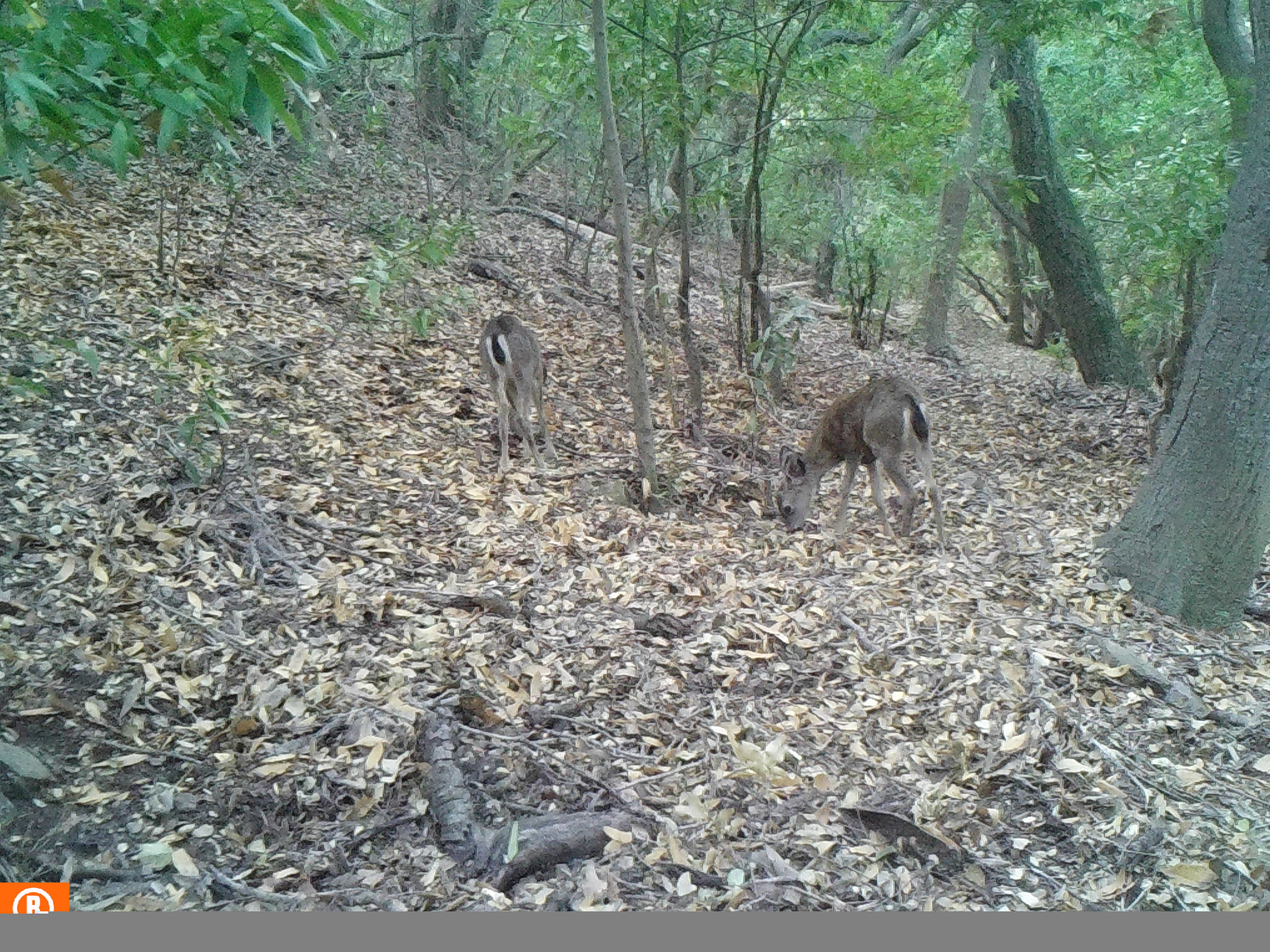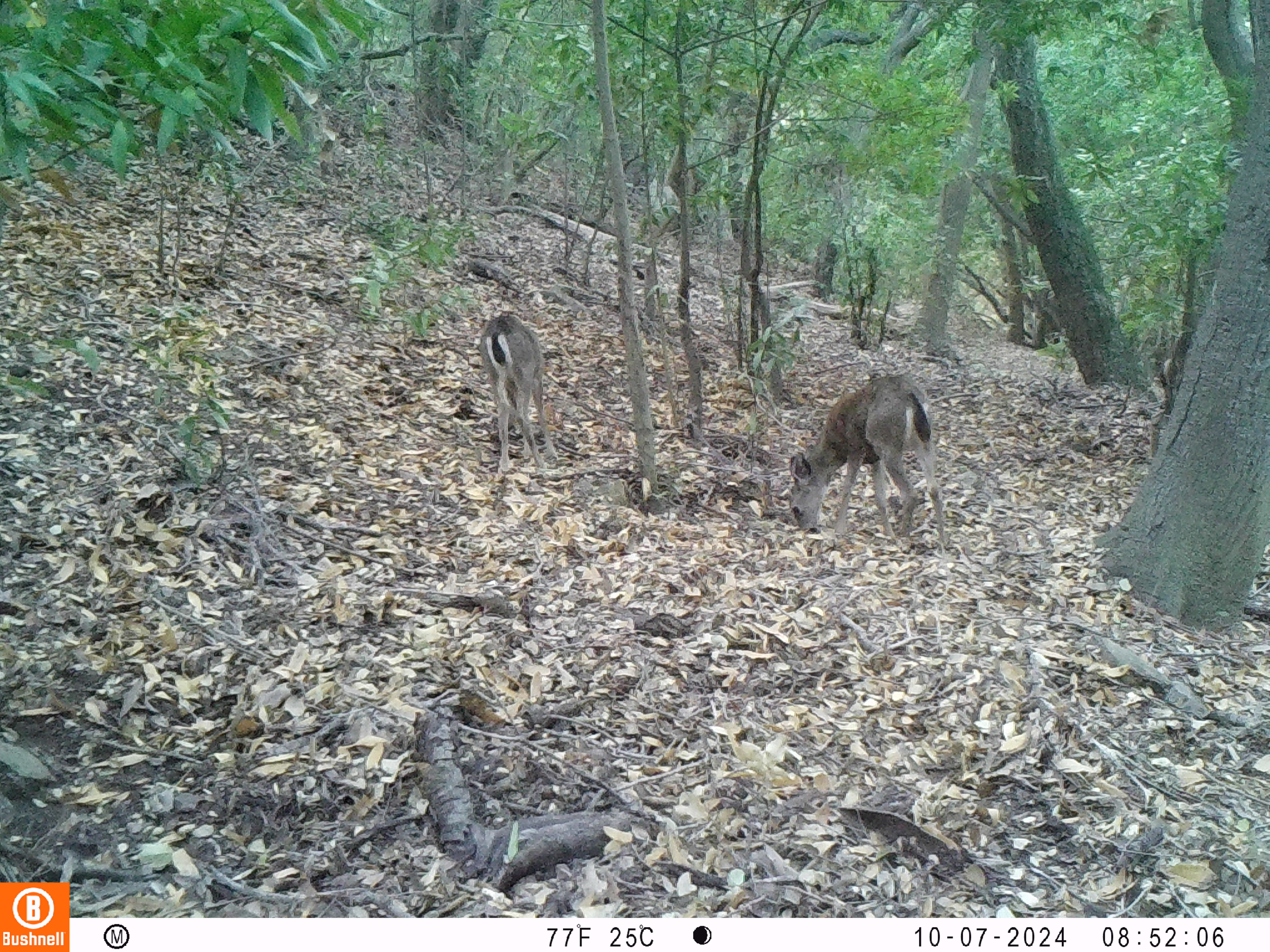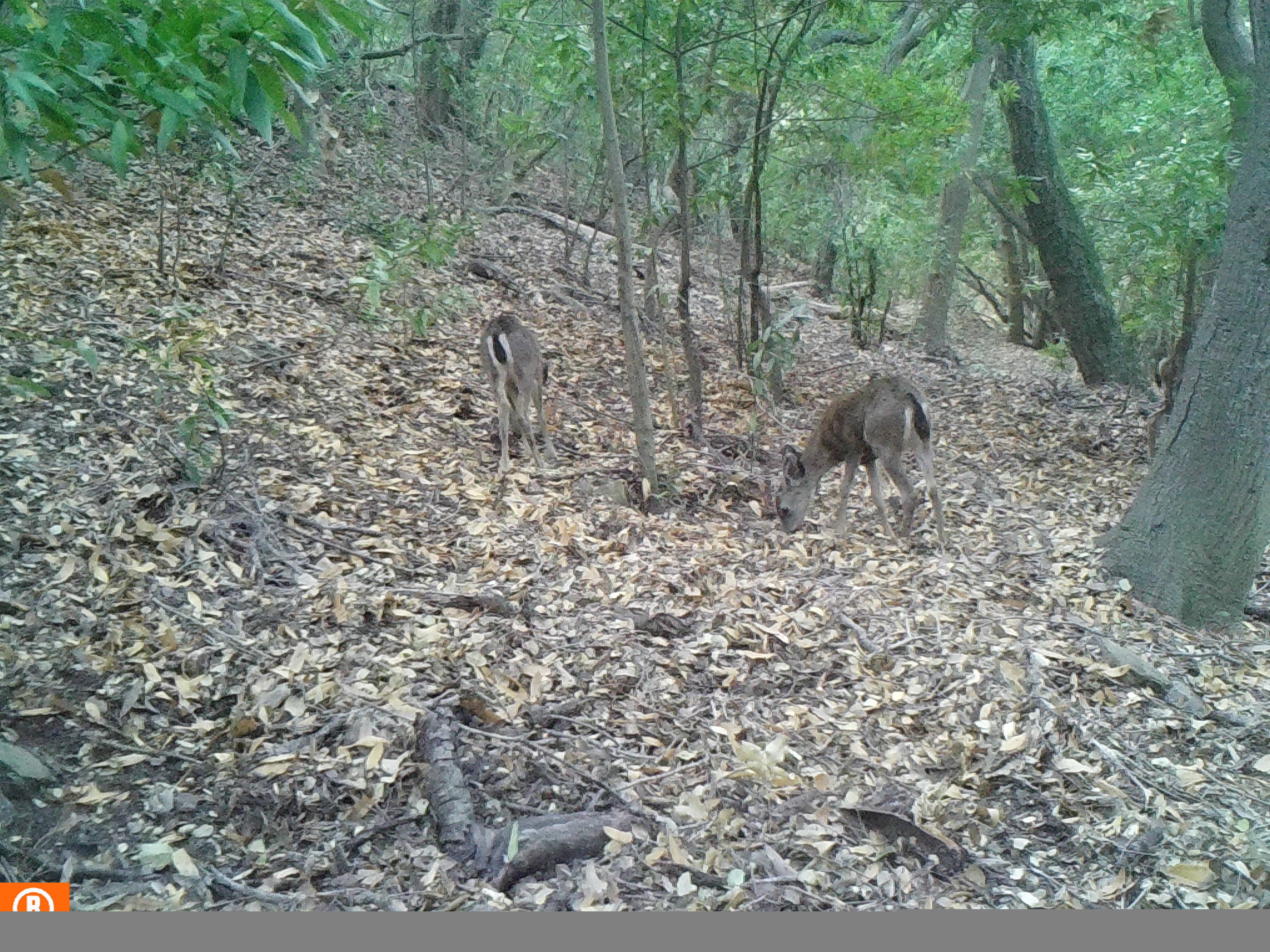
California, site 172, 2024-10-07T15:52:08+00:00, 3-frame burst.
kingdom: Animalia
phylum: Chordata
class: Mammalia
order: Artiodactyla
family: Cervidae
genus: Odocoileus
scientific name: Odocoileus hemionus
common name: mule deer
Mule deer (Odocoileus hemionus).